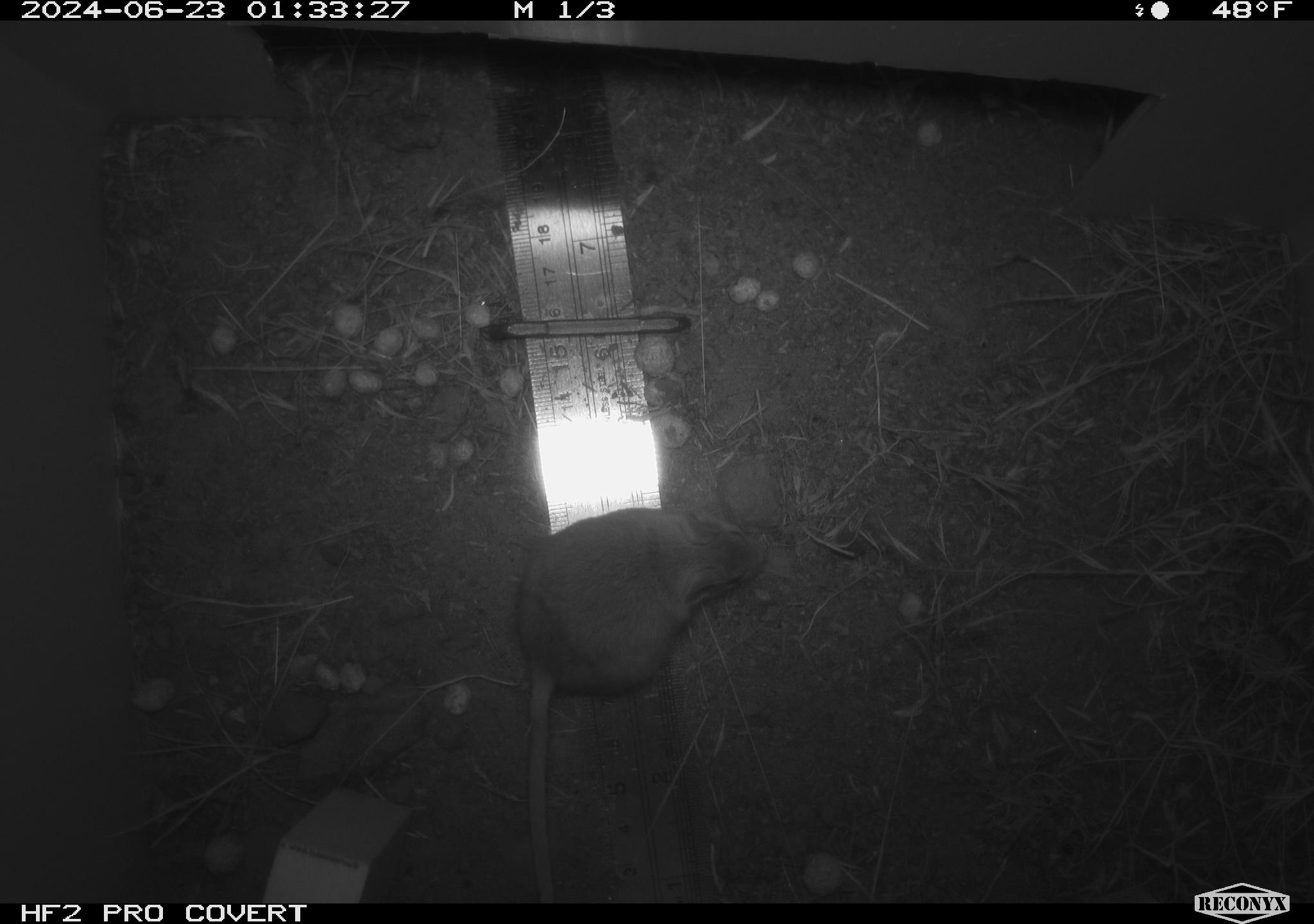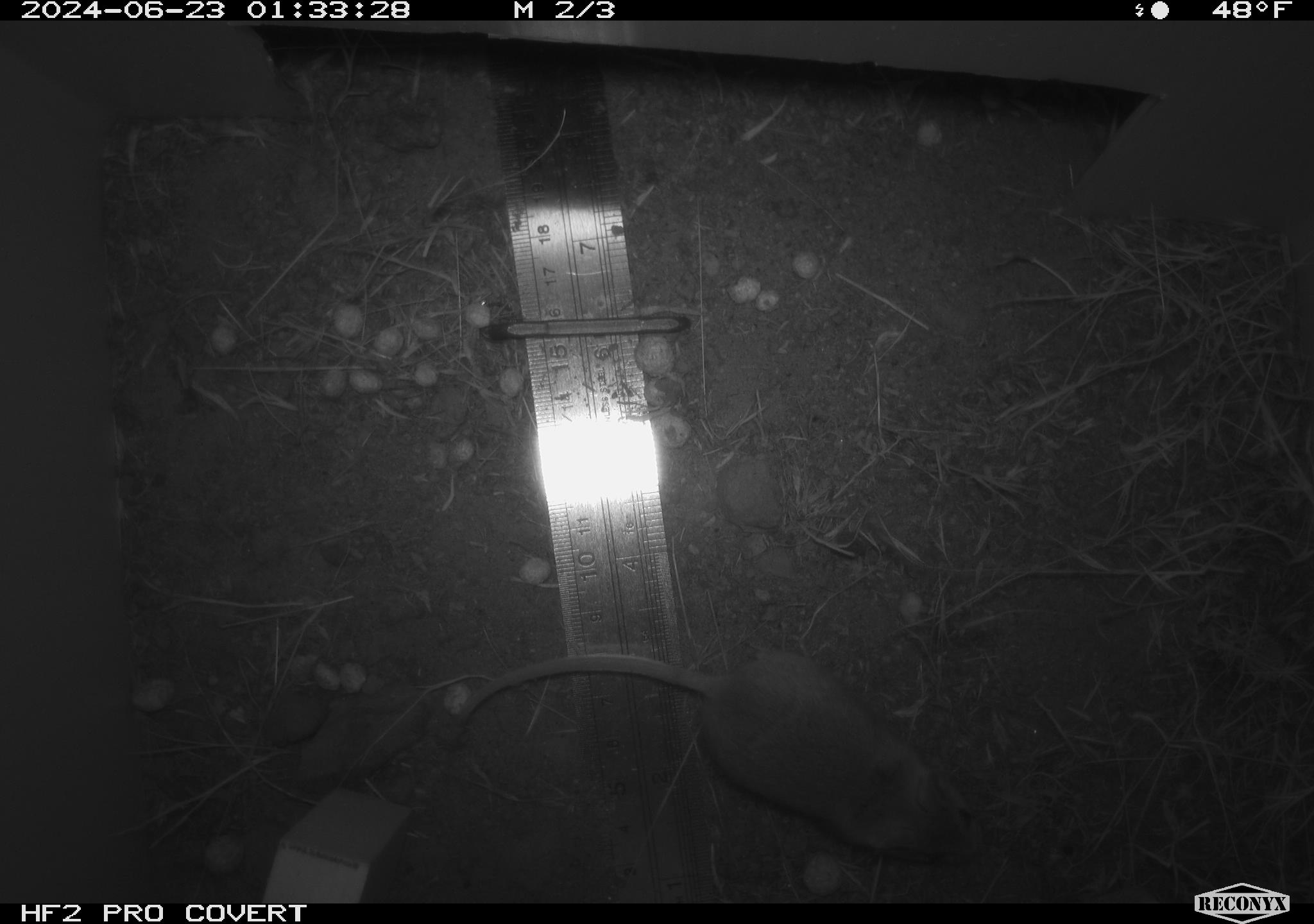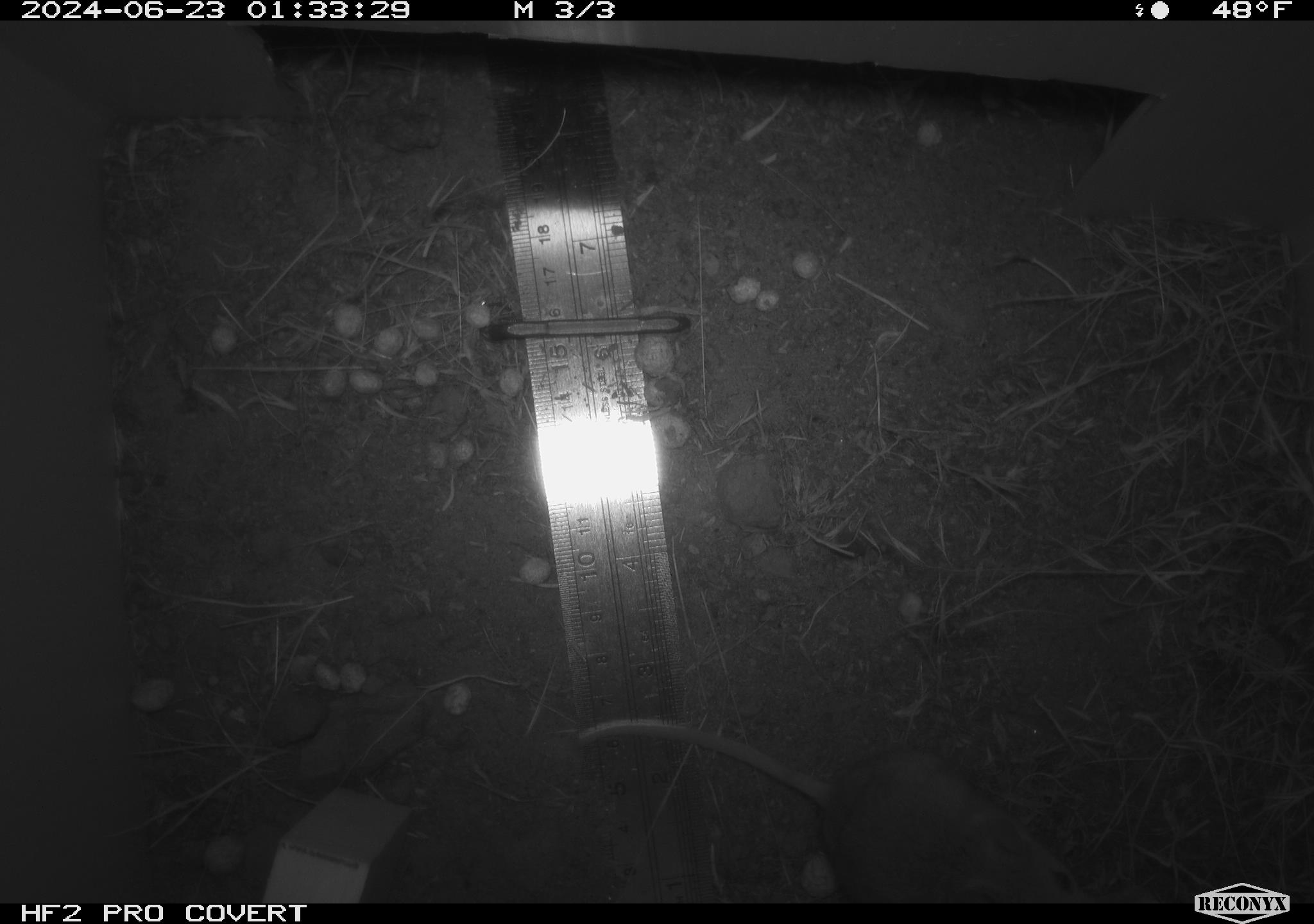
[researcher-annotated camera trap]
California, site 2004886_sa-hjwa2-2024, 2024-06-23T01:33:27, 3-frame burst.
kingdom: Animalia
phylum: Chordata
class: Mammalia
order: Rodentia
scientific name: Rodentia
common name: rodent